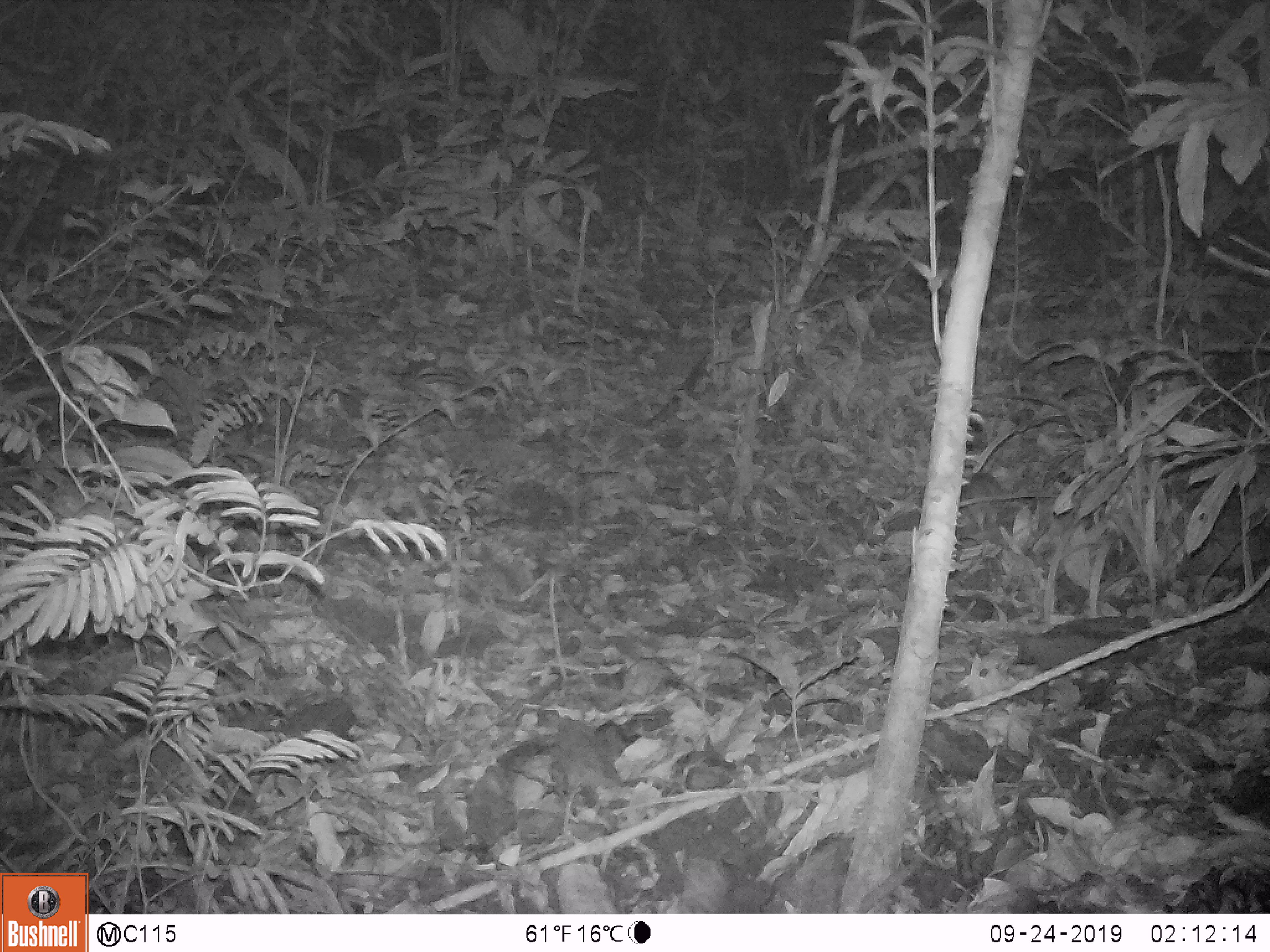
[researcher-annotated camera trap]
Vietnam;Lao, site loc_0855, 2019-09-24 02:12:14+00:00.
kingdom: Animalia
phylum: Chordata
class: Mammalia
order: Rodentia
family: Muridae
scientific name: Muridae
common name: old-world mice and rats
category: unidentified murid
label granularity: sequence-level